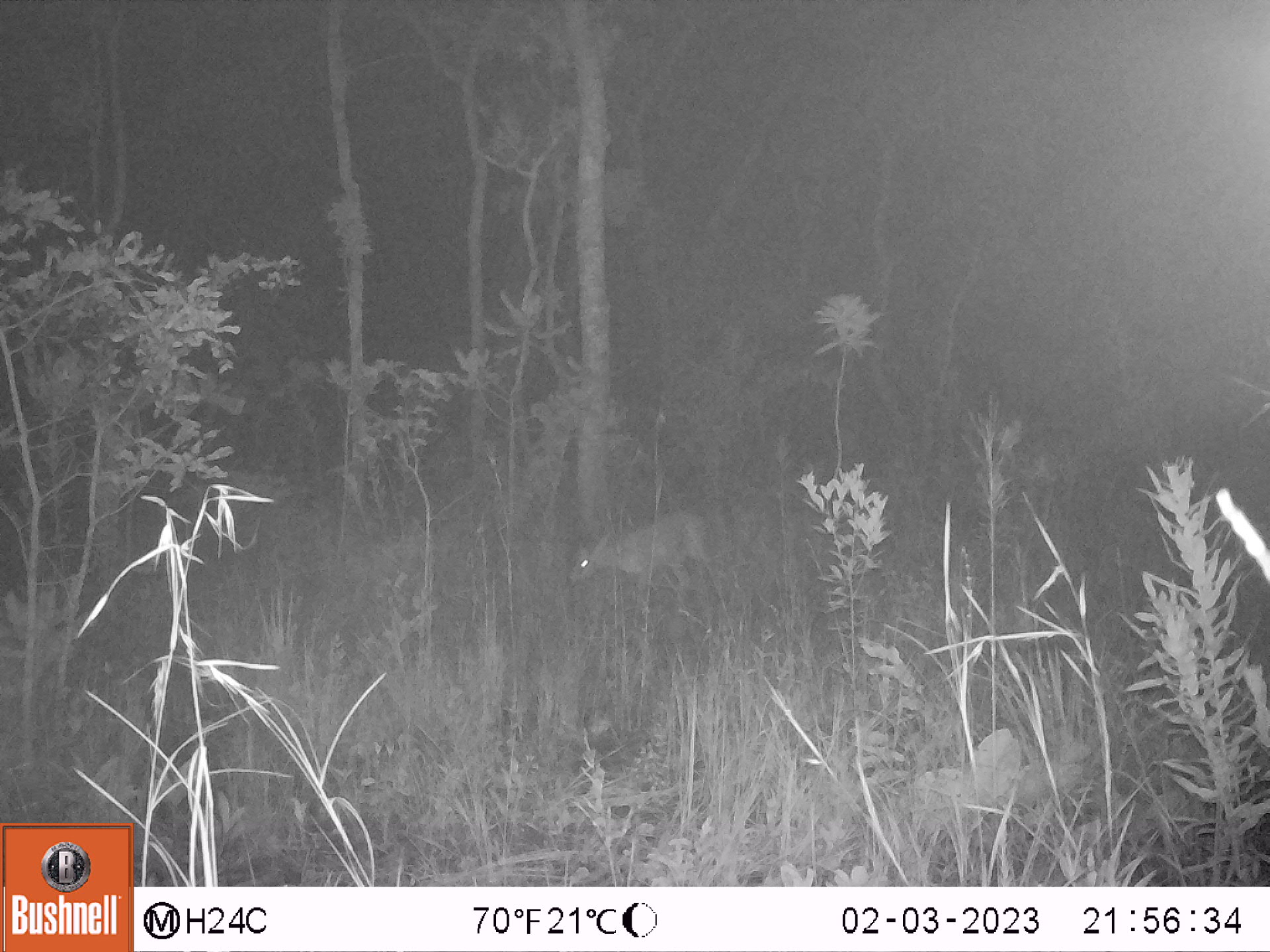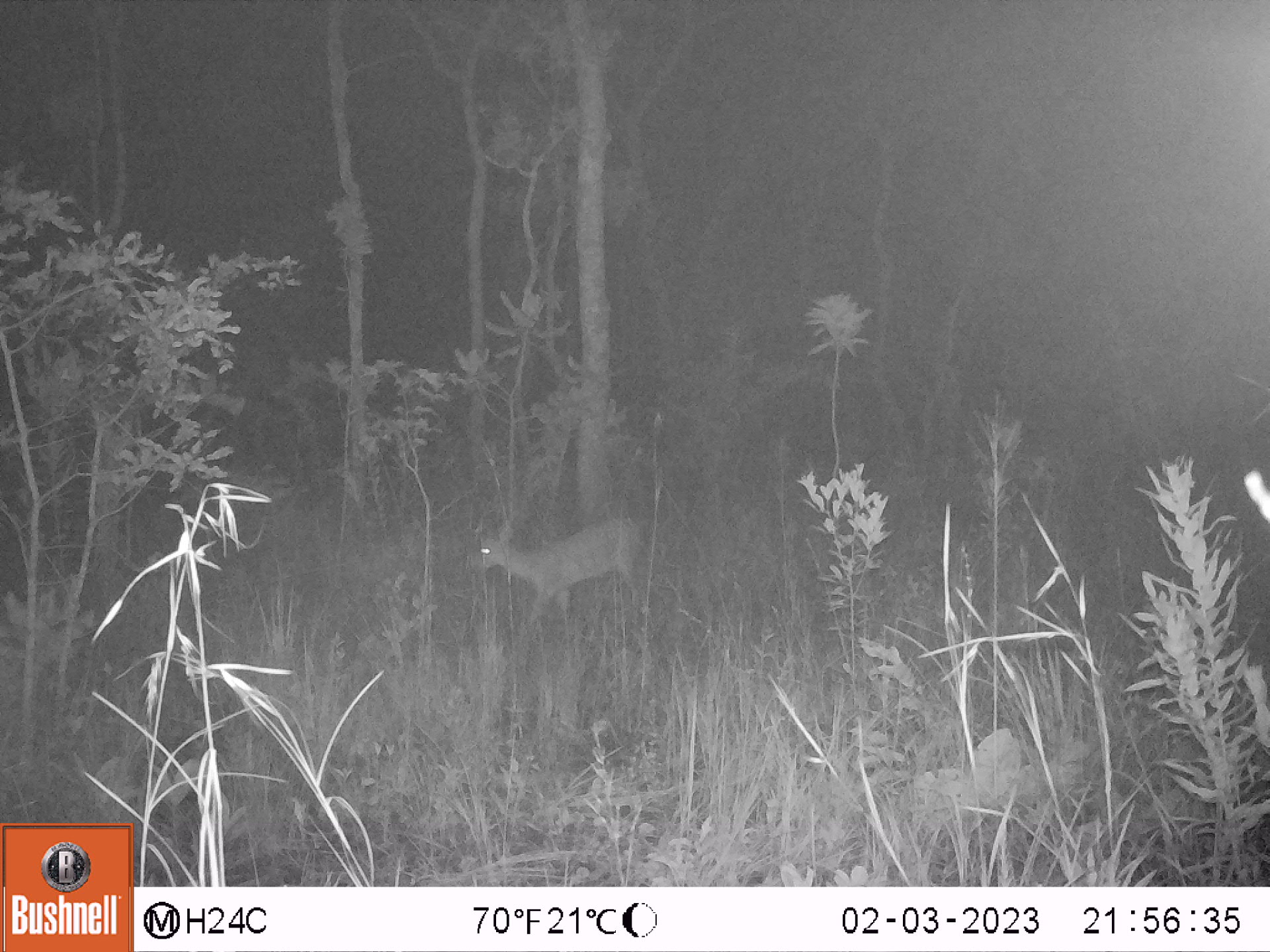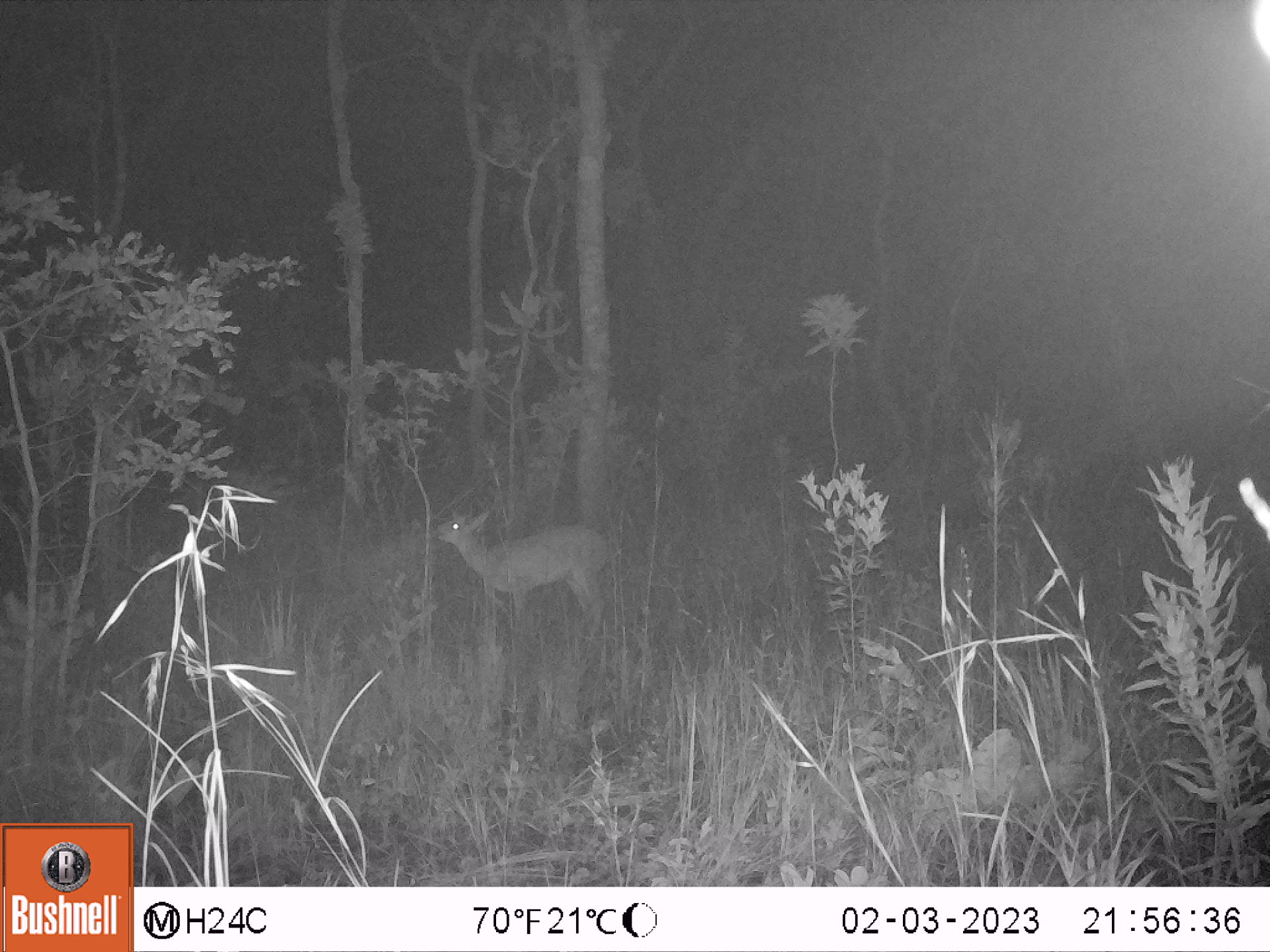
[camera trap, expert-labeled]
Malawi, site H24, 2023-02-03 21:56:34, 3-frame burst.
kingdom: Animalia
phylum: Chordata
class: Mammalia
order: Artiodactyla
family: Bovidae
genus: Sylvicapra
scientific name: Sylvicapra grimmia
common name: common duiker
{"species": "common duiker (Sylvicapra grimmia)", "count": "1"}